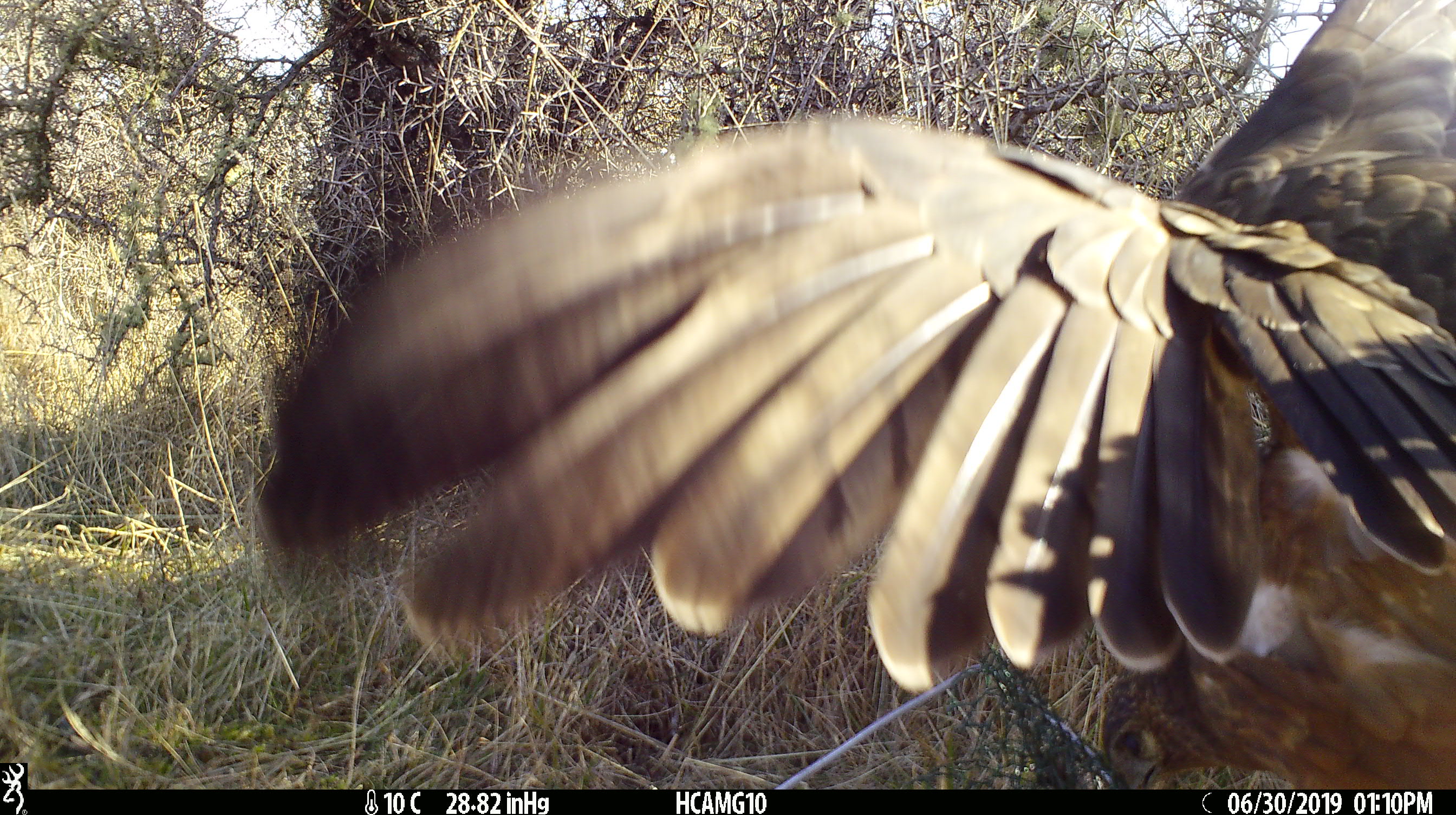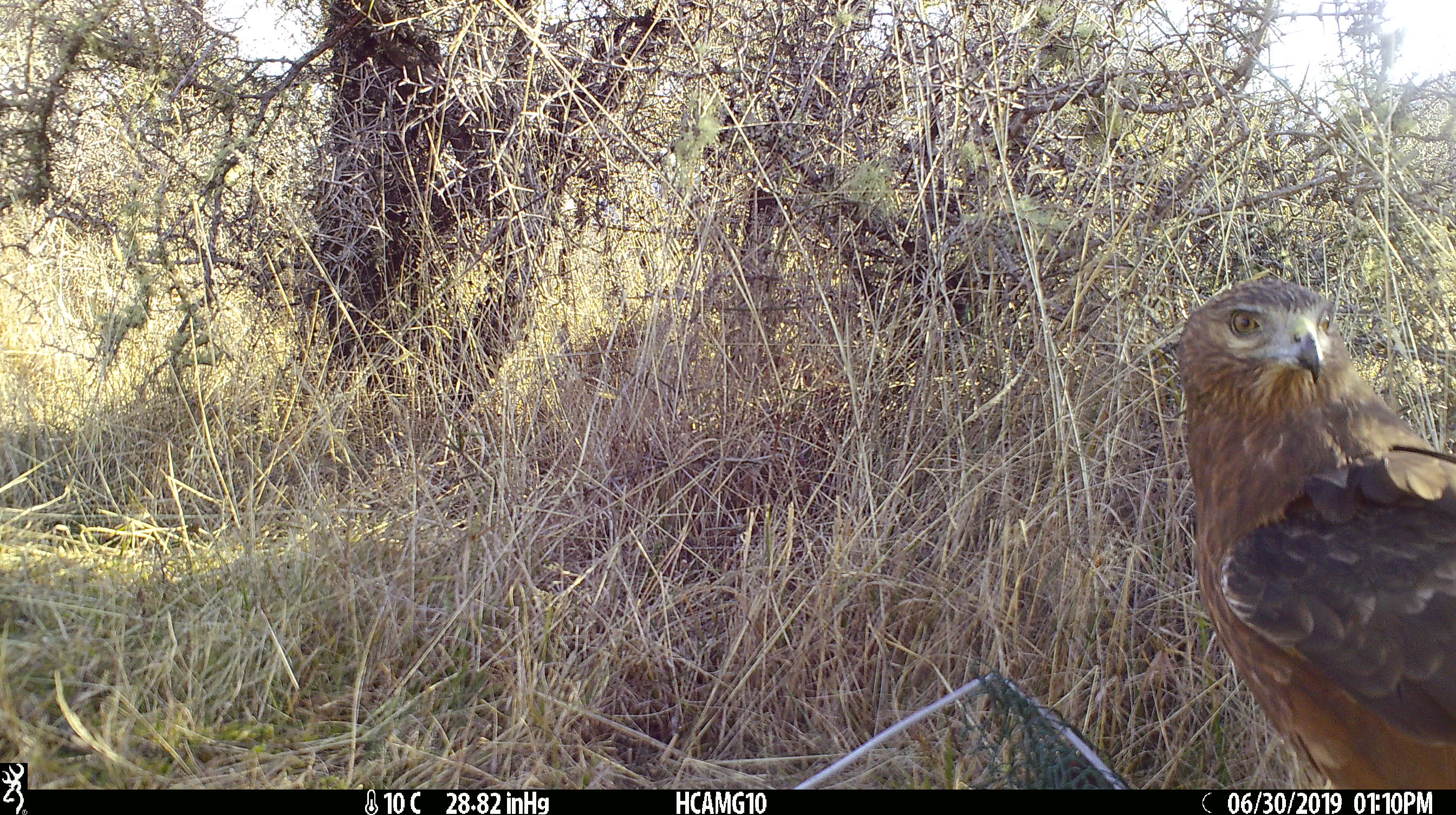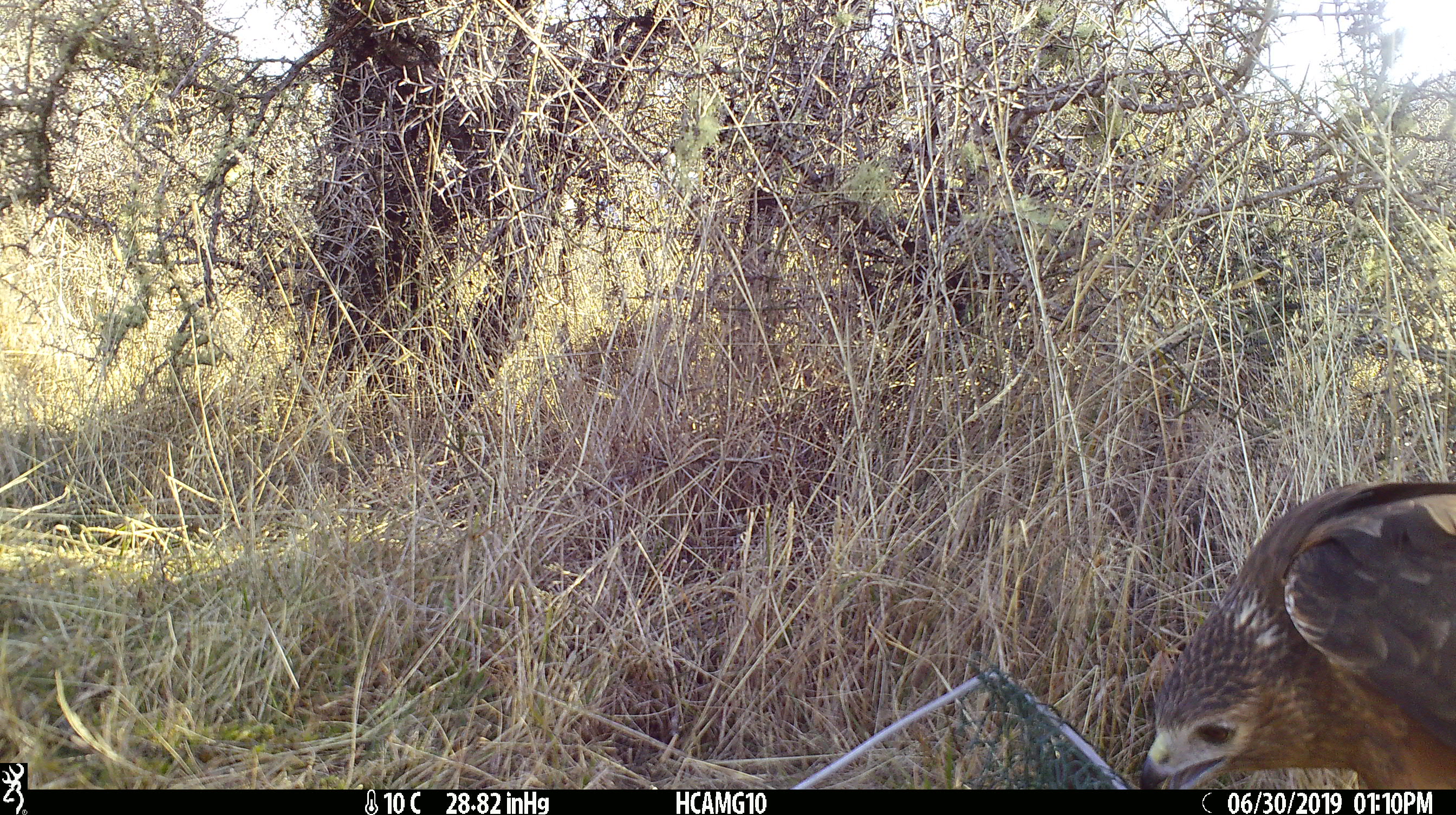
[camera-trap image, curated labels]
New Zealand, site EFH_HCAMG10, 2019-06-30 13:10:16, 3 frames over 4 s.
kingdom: Animalia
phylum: Chordata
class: Aves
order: Accipitriformes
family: Accipitridae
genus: Circus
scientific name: Circus approximans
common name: swamp harrier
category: harrier